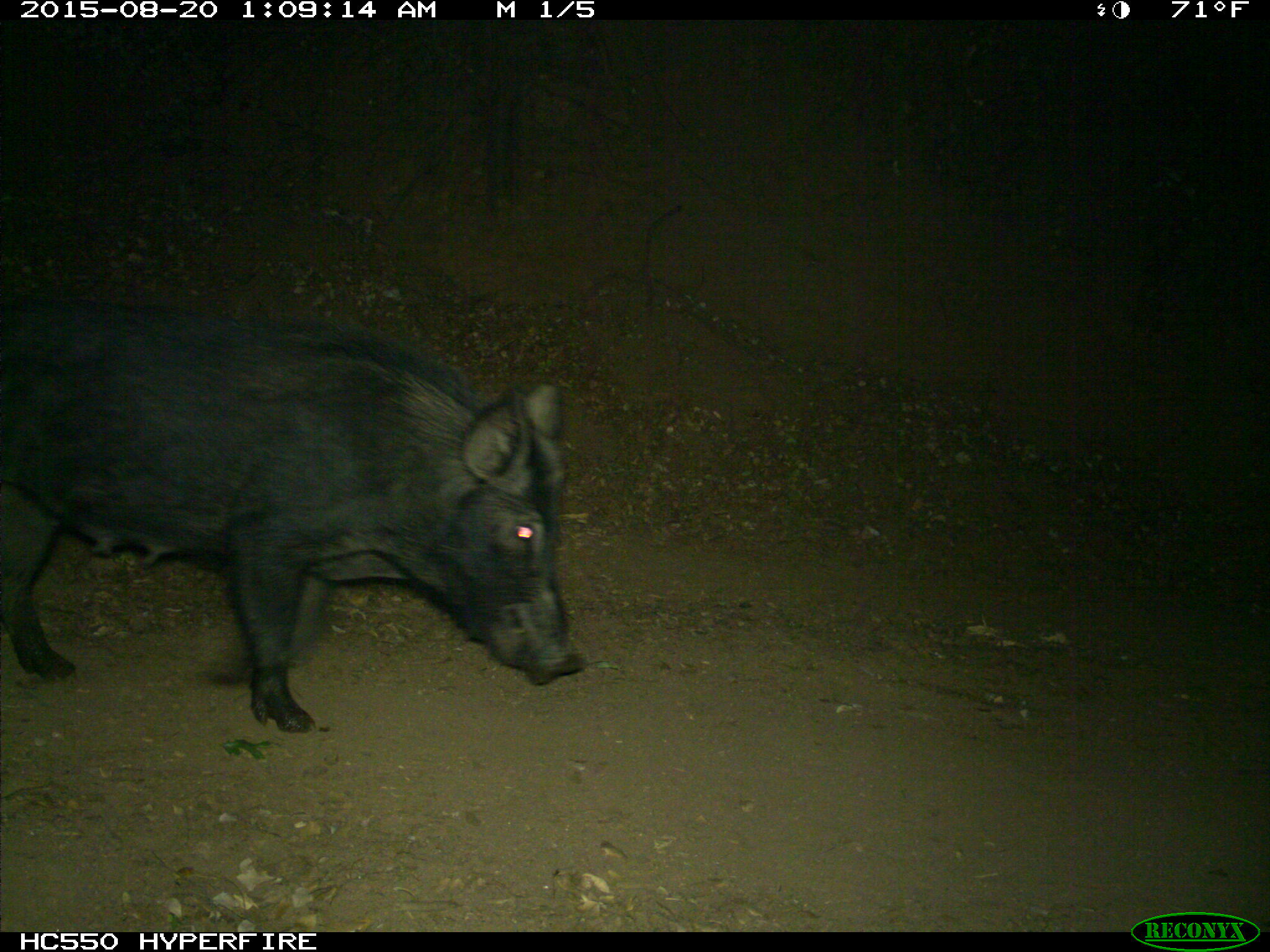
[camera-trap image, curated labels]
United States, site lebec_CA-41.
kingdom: Animalia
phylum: Chordata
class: Mammalia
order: Artiodactyla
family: Suidae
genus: Sus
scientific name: Sus scrofa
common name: wild boar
Sus scrofa (wild boar).